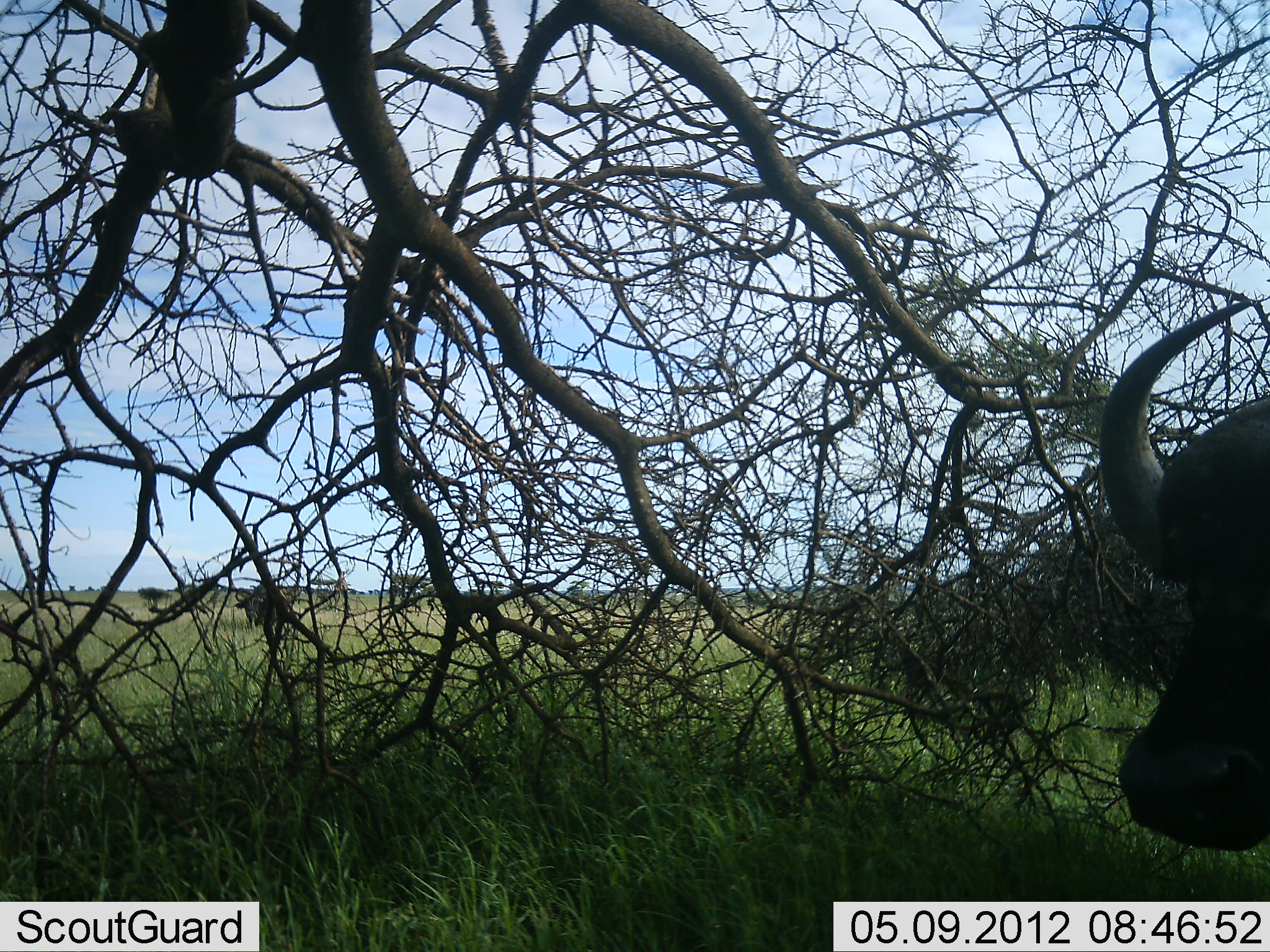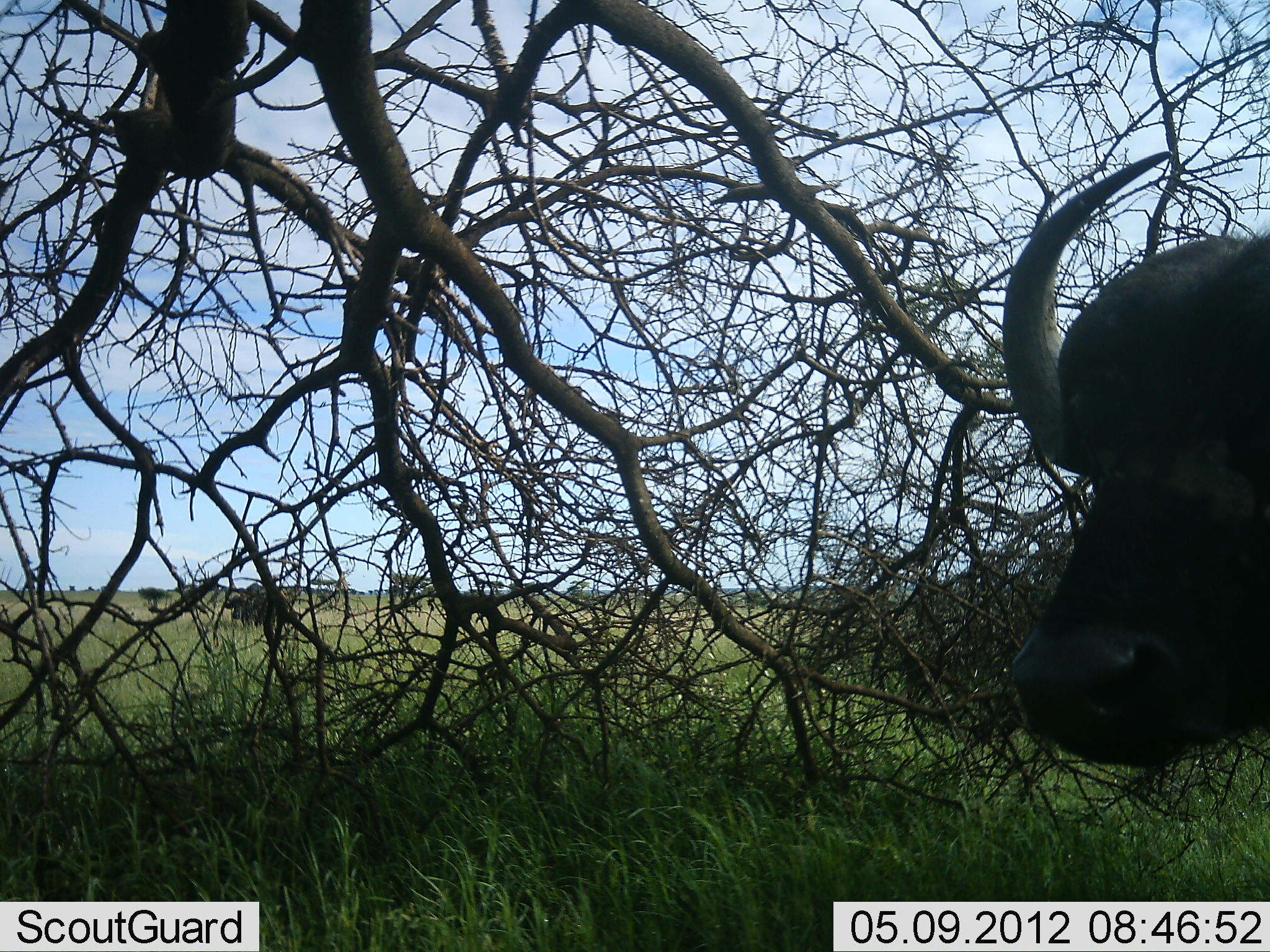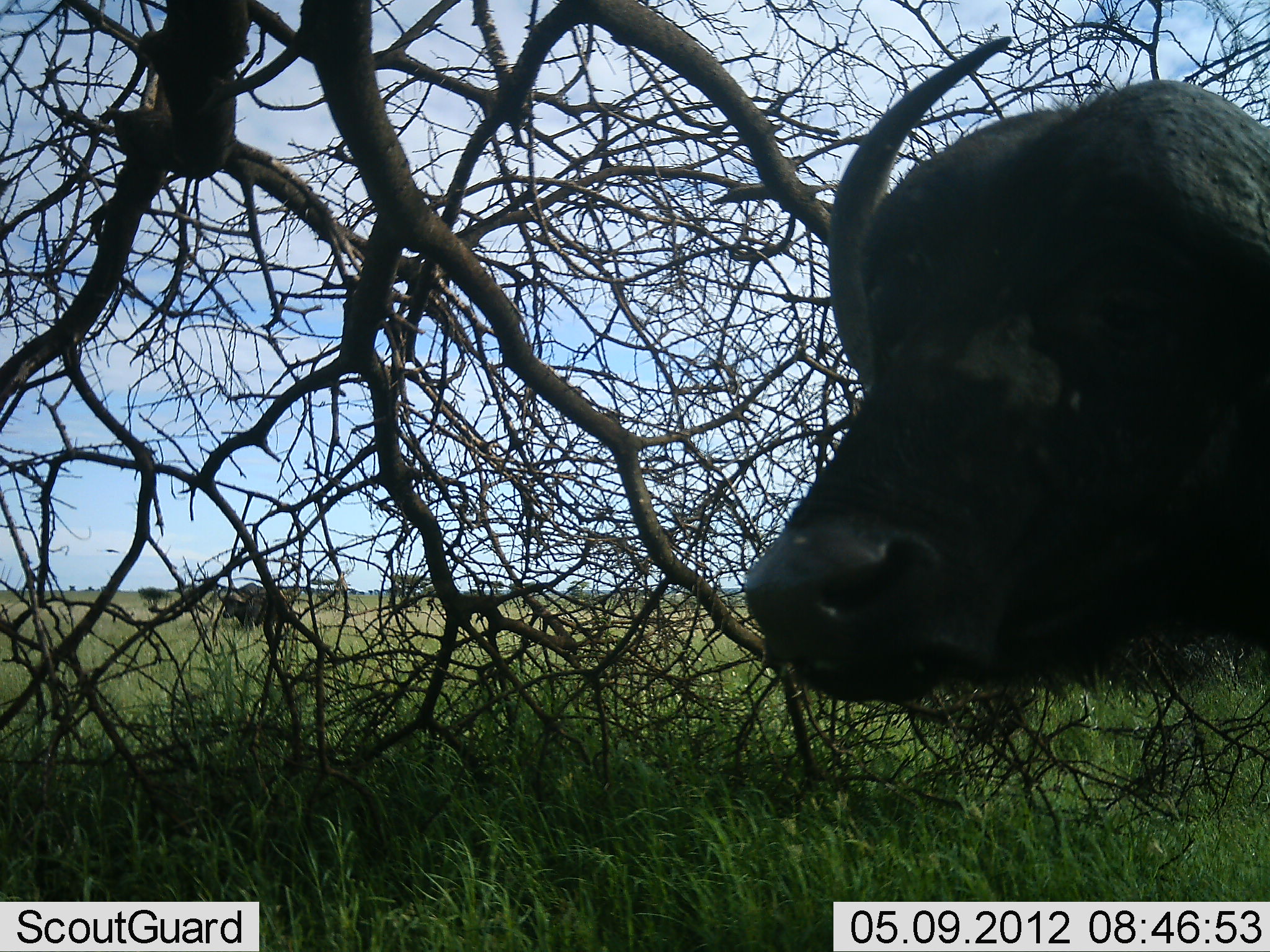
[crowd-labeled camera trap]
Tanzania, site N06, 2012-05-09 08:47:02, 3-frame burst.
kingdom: Animalia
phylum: Chordata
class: Mammalia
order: Artiodactyla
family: Bovidae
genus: Syncerus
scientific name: Syncerus caffer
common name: cape buffalo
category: buffalo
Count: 2.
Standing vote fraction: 35%.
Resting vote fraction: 0%.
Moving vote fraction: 75%.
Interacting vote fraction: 0%.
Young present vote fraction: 0%.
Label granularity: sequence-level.